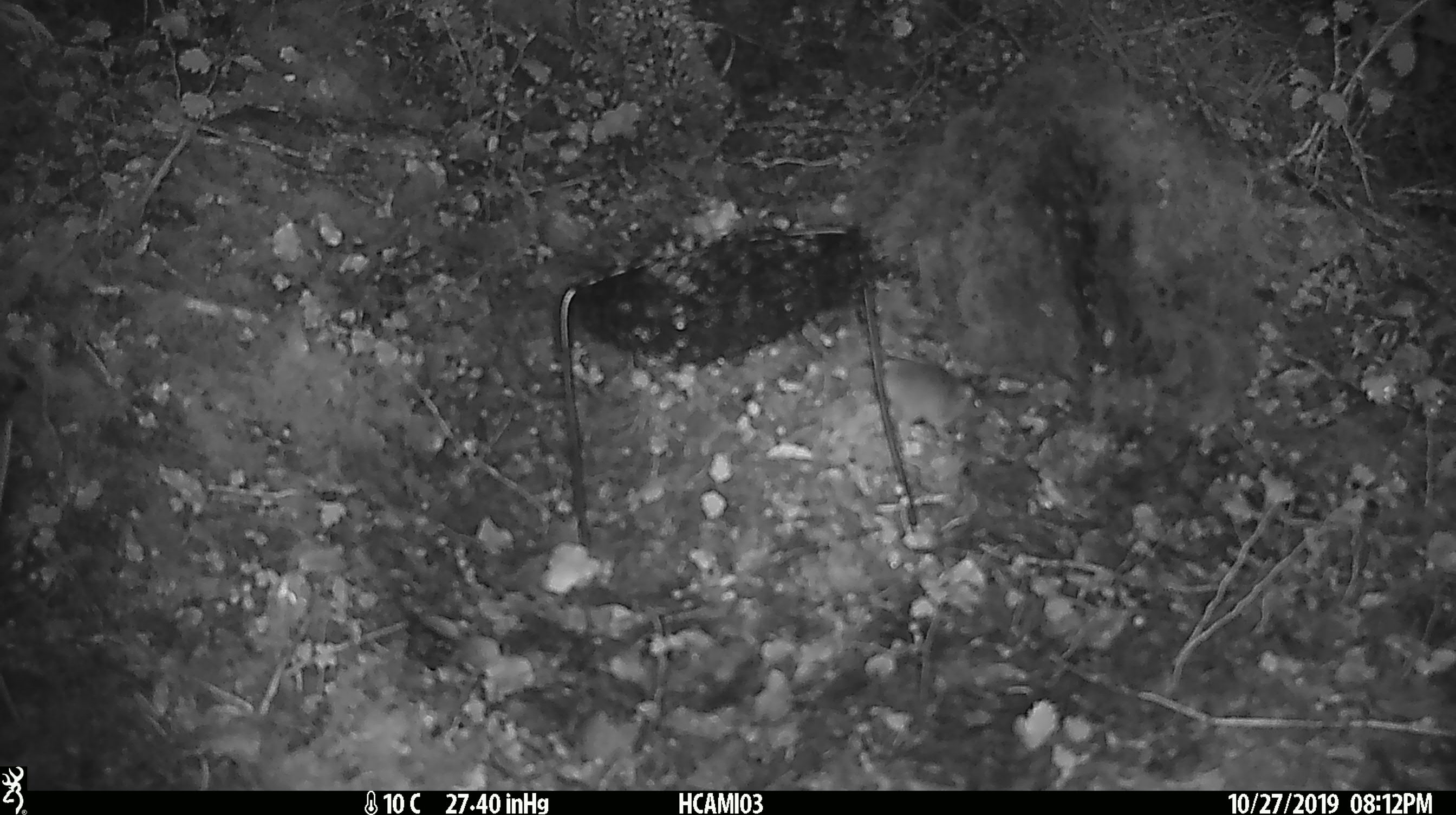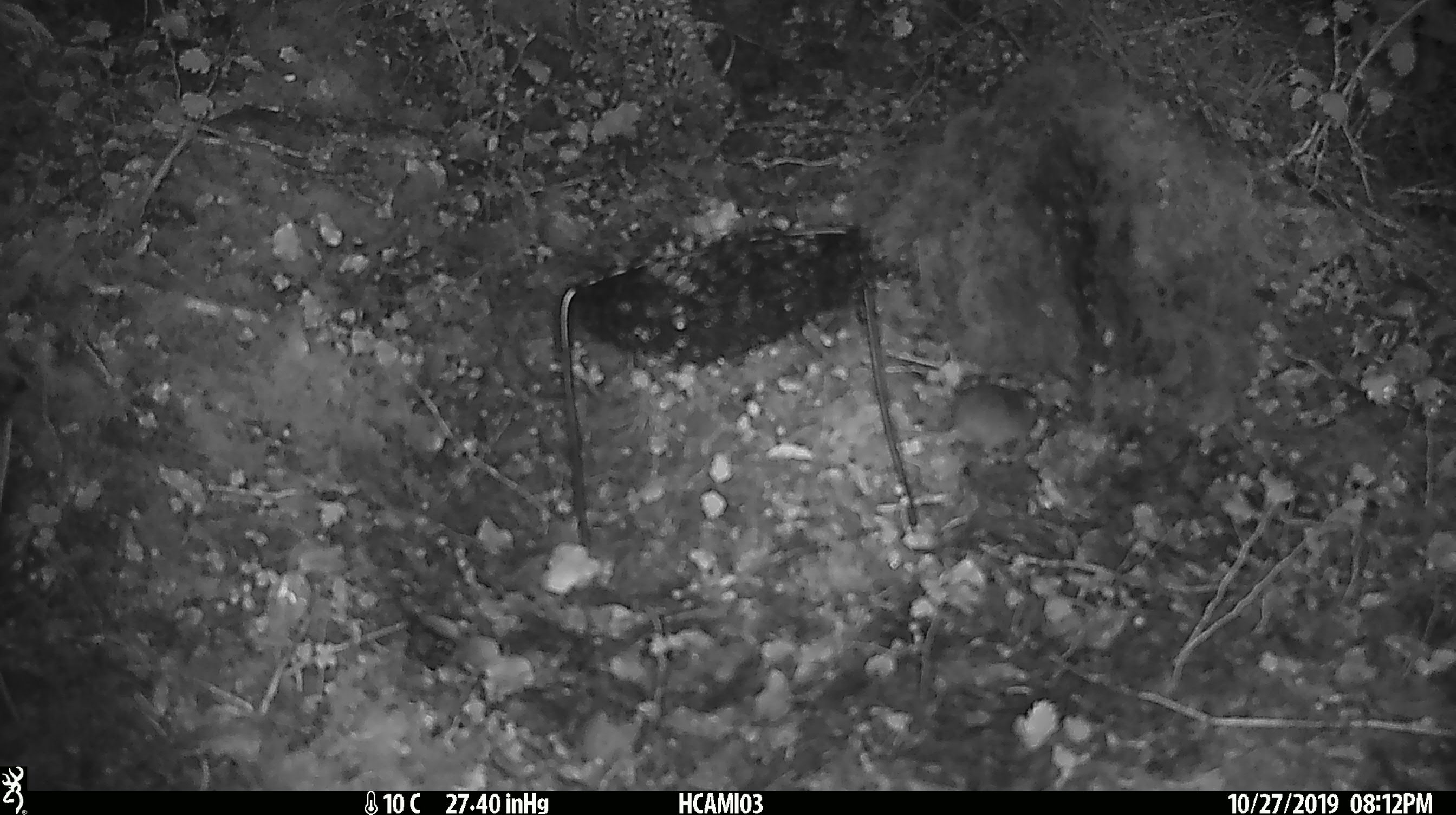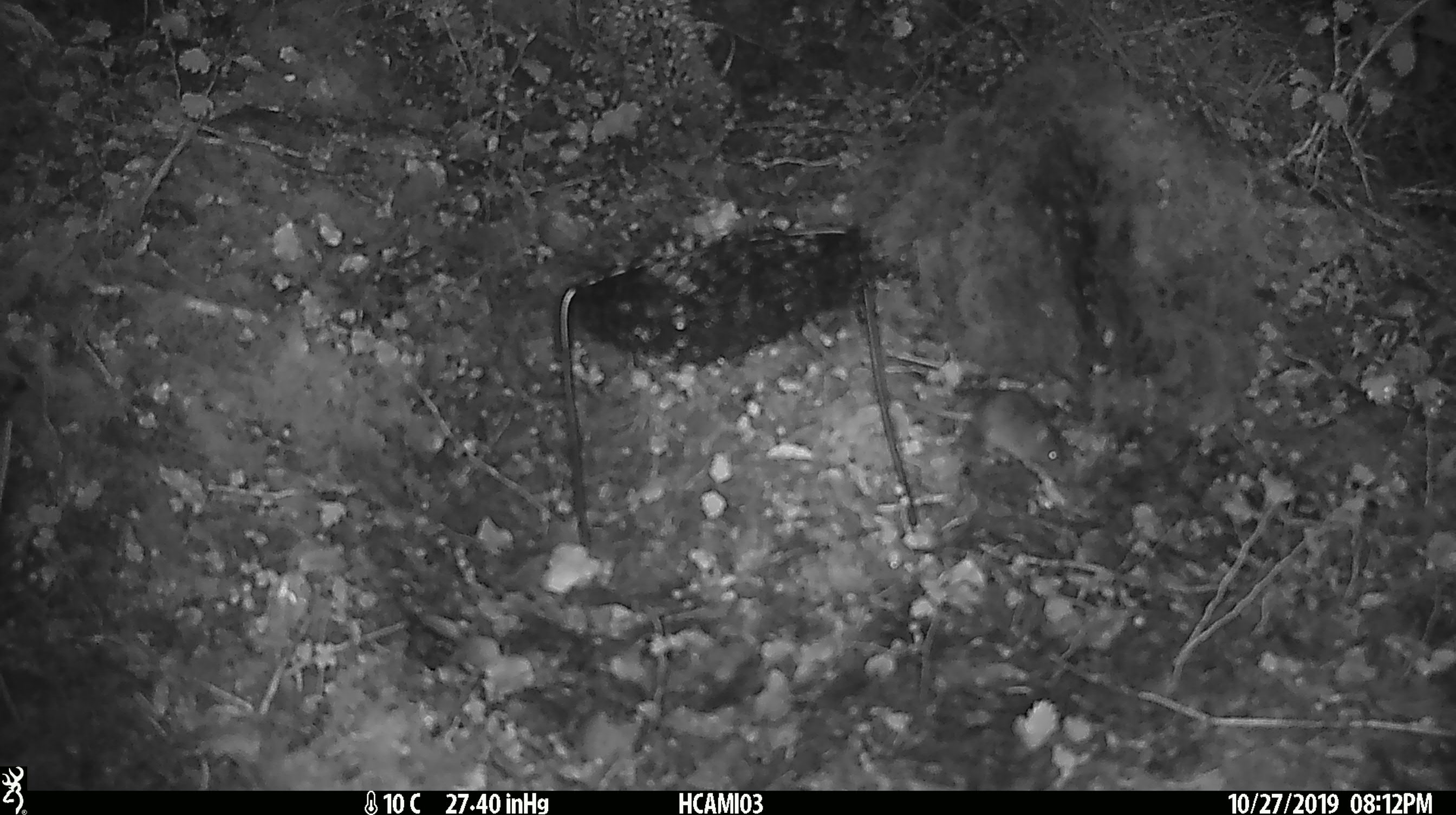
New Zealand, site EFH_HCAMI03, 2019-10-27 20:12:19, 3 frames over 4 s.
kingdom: Animalia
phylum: Chordata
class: Mammalia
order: Rodentia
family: Muridae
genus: Mus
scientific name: Mus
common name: mouse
Mouse (Mus).